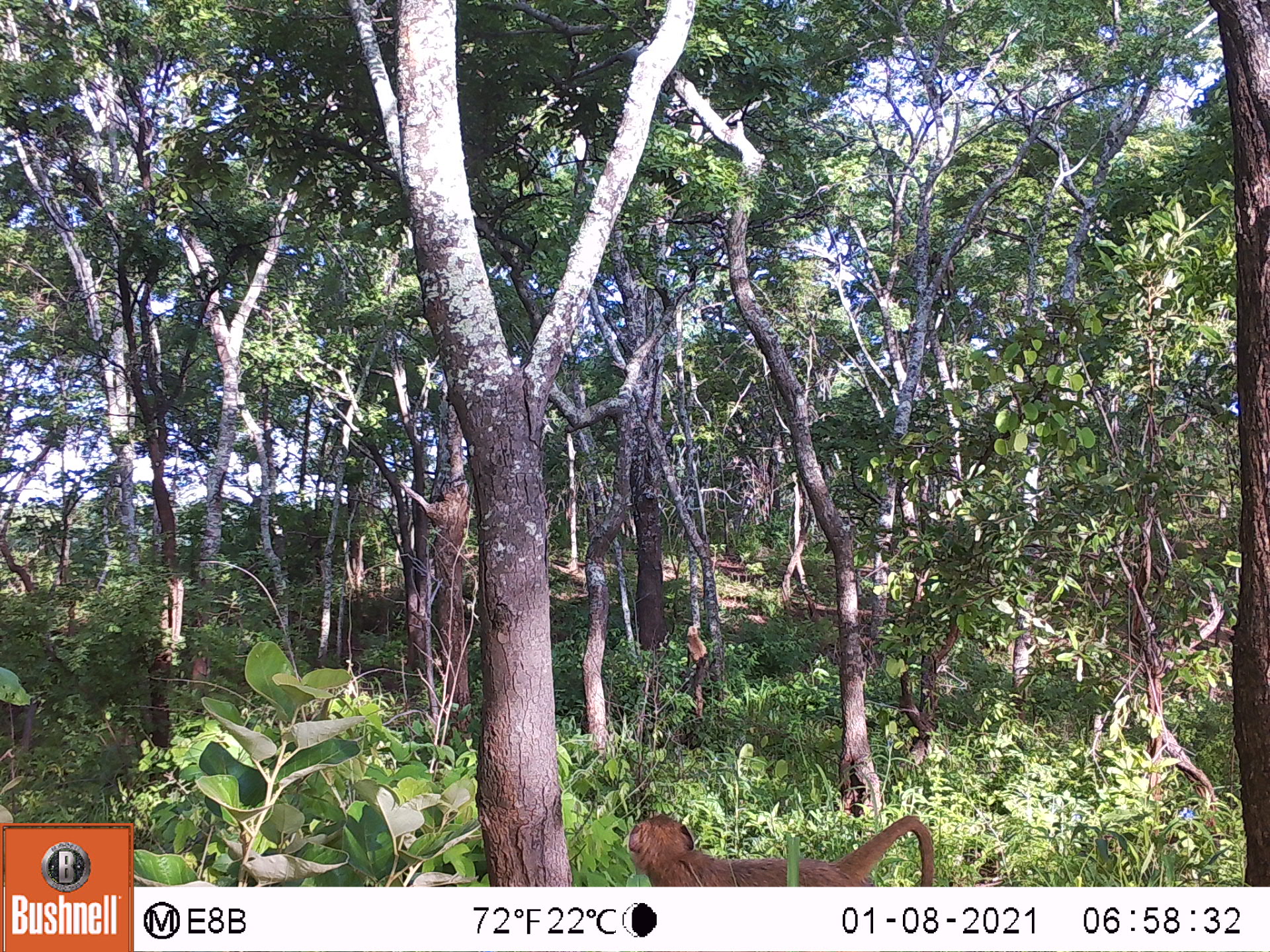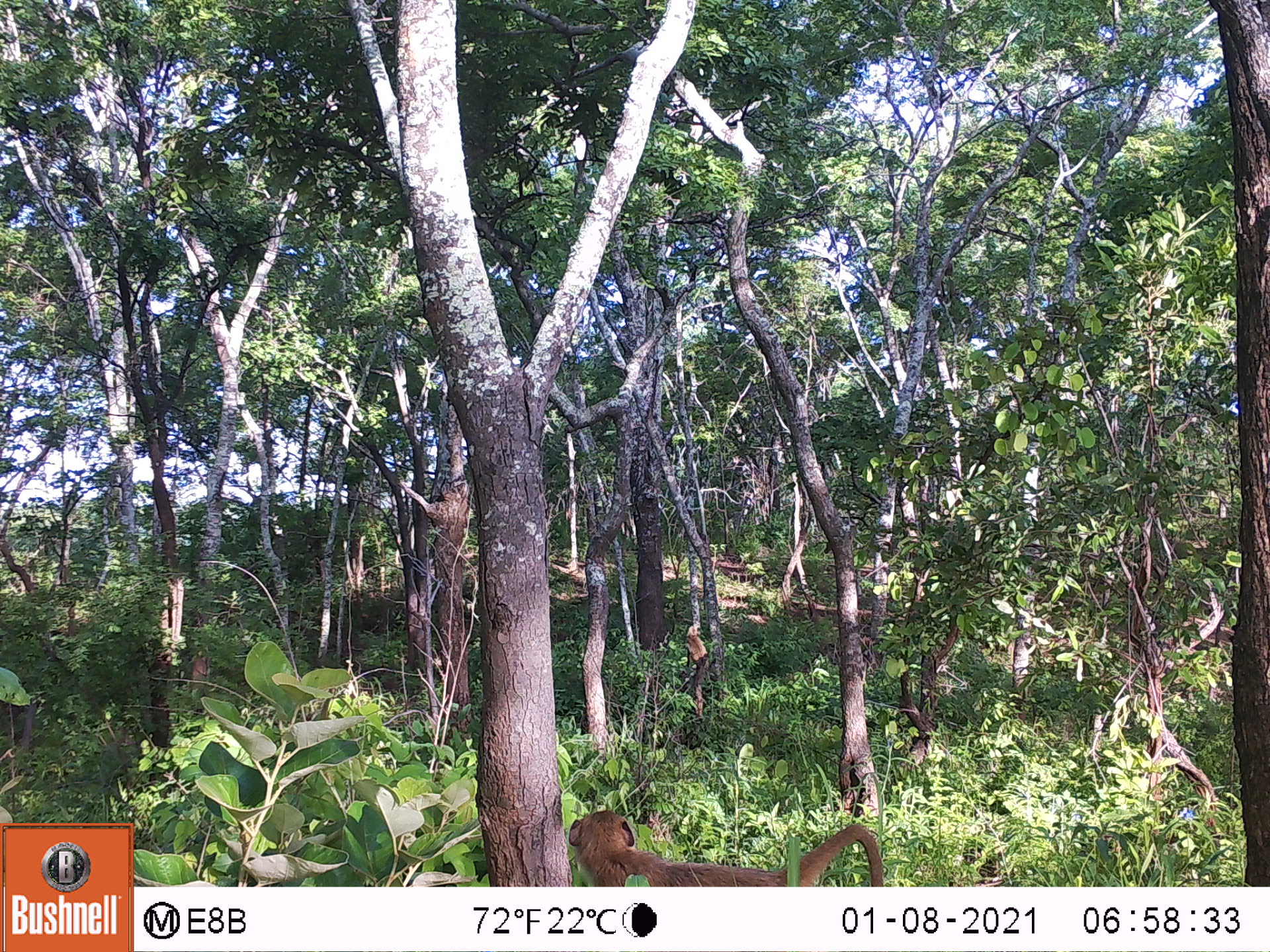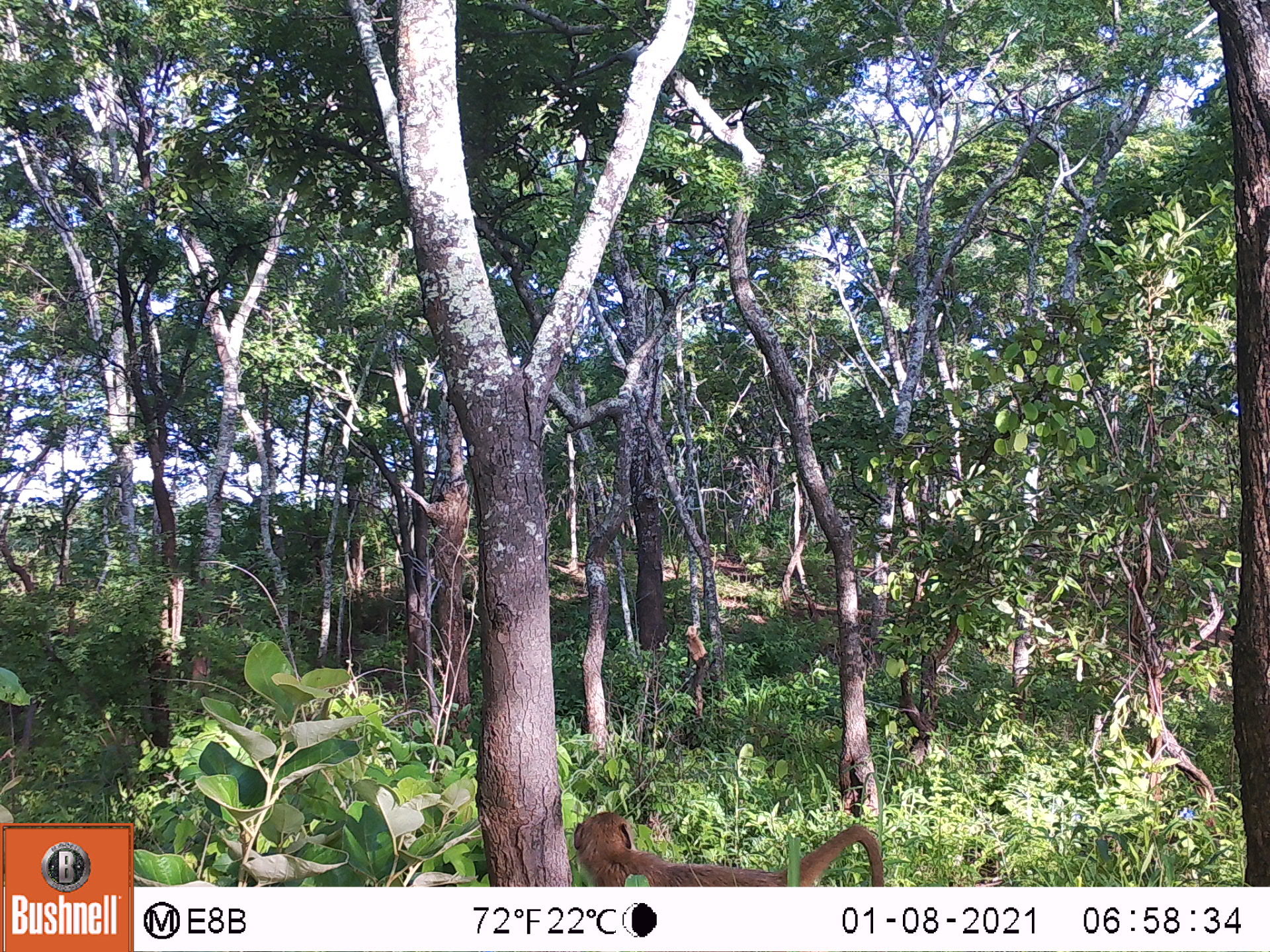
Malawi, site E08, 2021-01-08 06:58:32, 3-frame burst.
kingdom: Animalia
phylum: Chordata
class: Mammalia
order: Primates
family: Cercopithecidae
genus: Papio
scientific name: Papio cynocephalus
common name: yellow baboon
Yellow baboon (Papio cynocephalus), count 1.